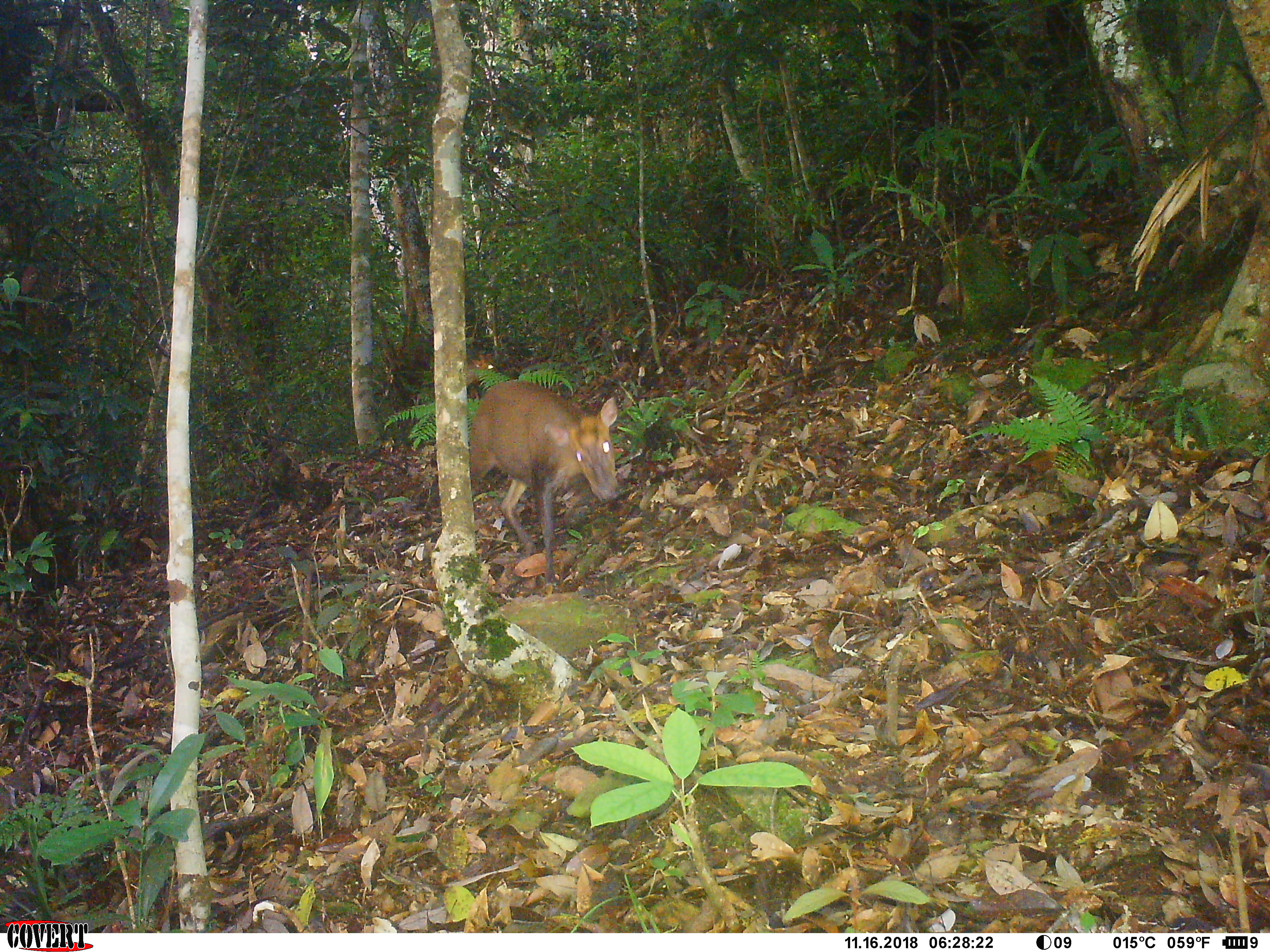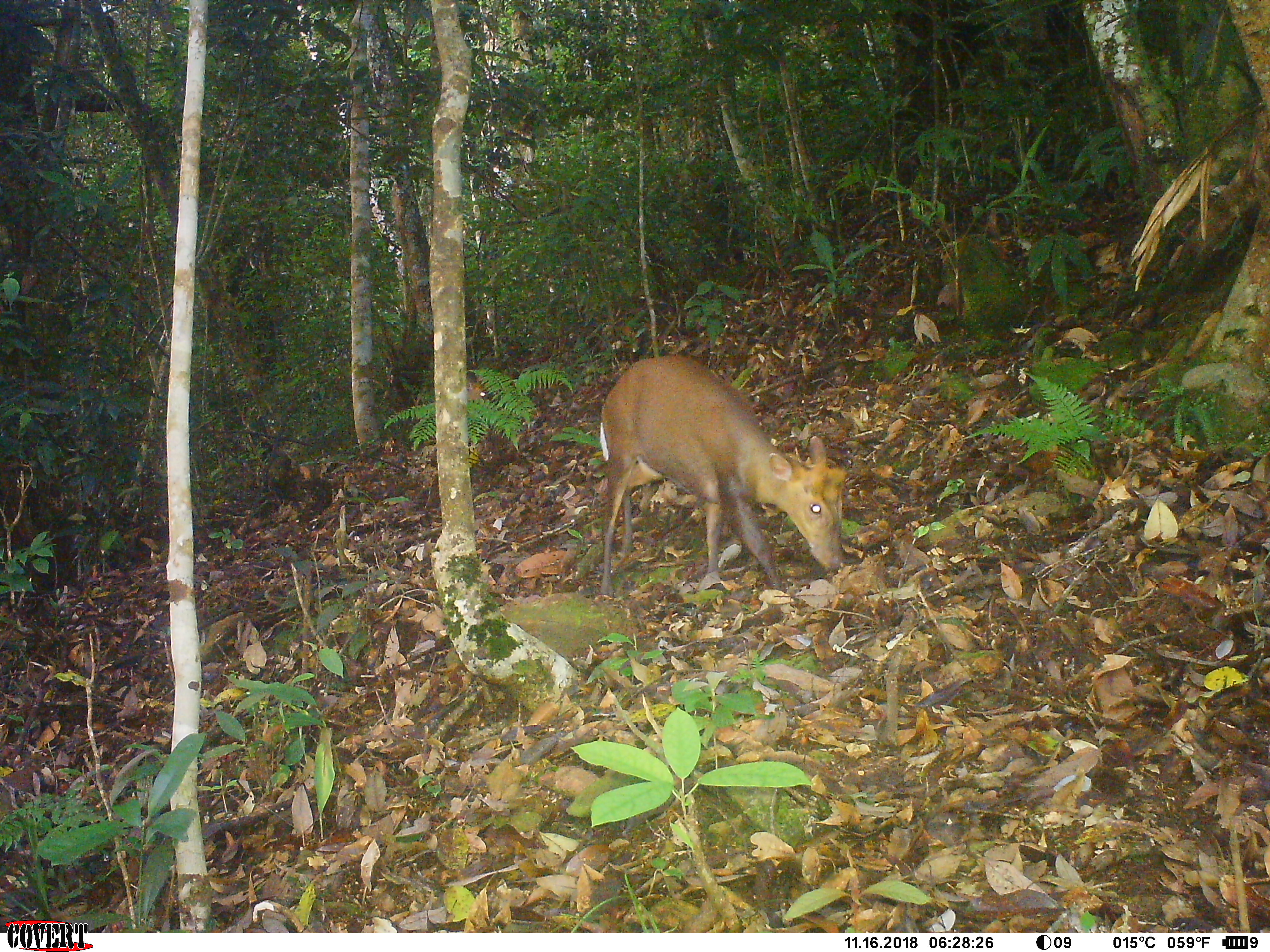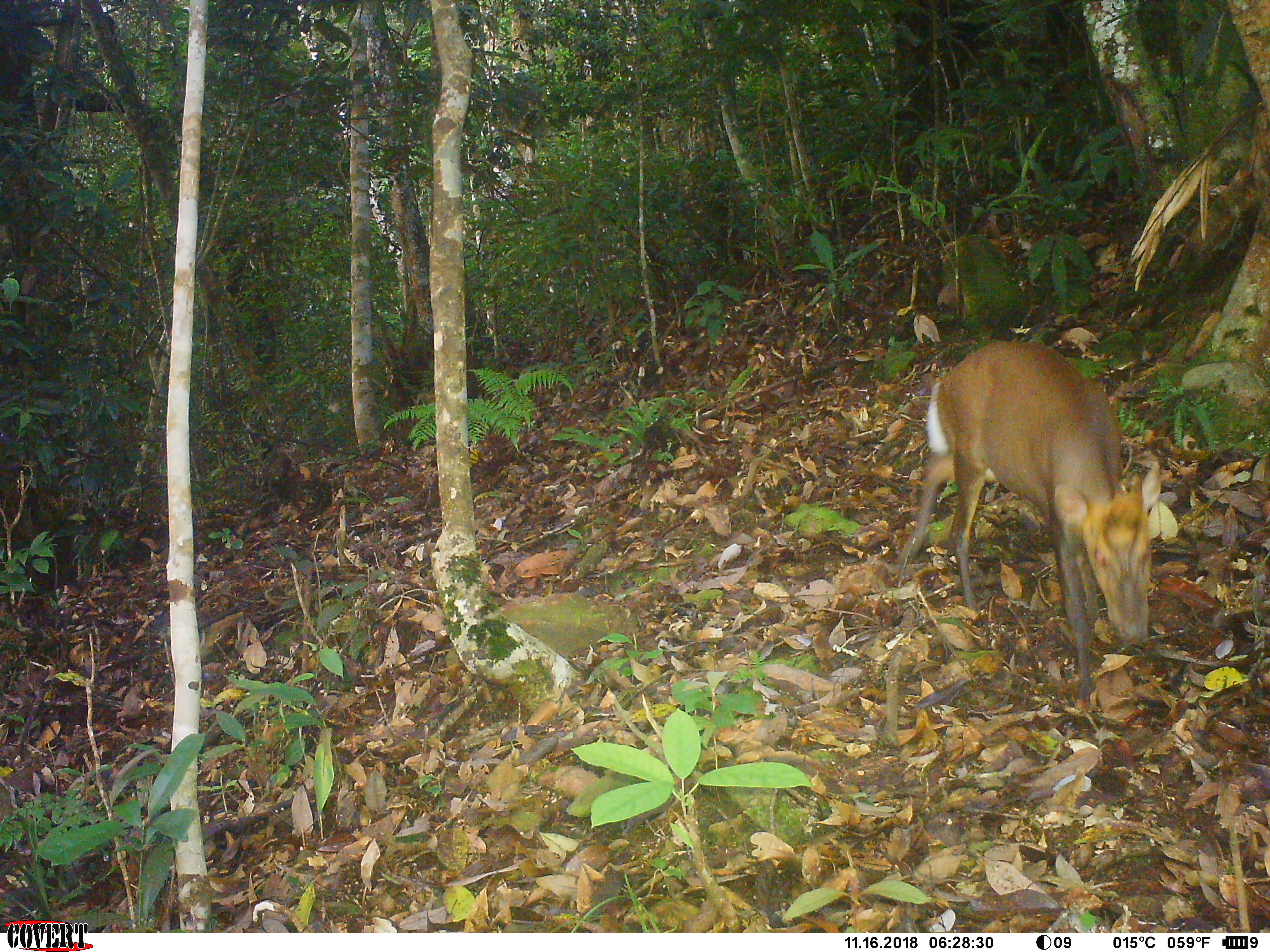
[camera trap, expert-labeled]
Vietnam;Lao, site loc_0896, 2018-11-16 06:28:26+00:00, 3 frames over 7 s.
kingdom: Animalia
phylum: Chordata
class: Mammalia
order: Artiodactyla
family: Cervidae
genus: Muntiacus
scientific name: Muntiacus rooseveltorum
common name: roosevelt's muntjac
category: roosevelts muntjac group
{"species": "roosevelts muntjac group (roosevelt's muntjac) (Muntiacus rooseveltorum)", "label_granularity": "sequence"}